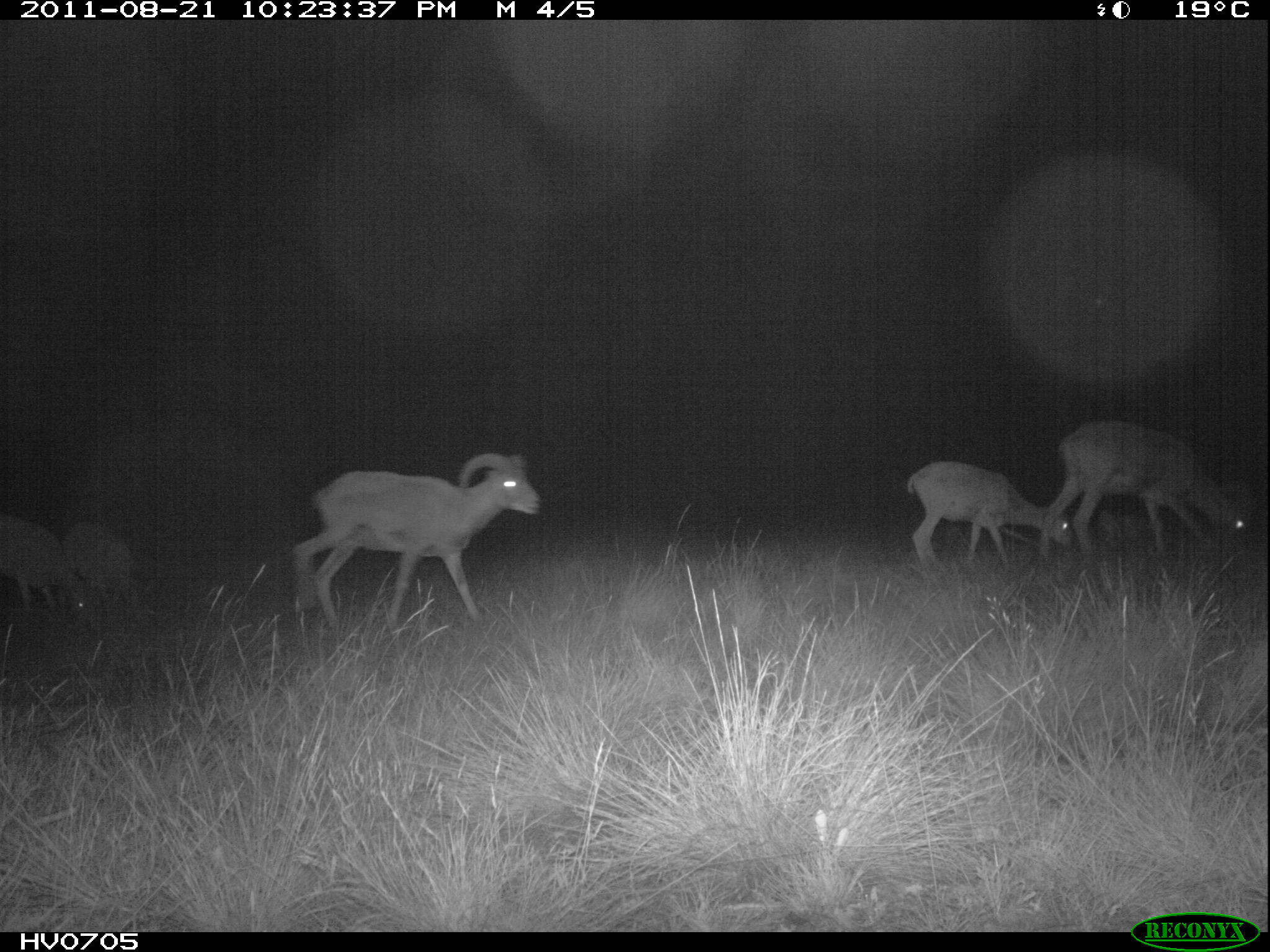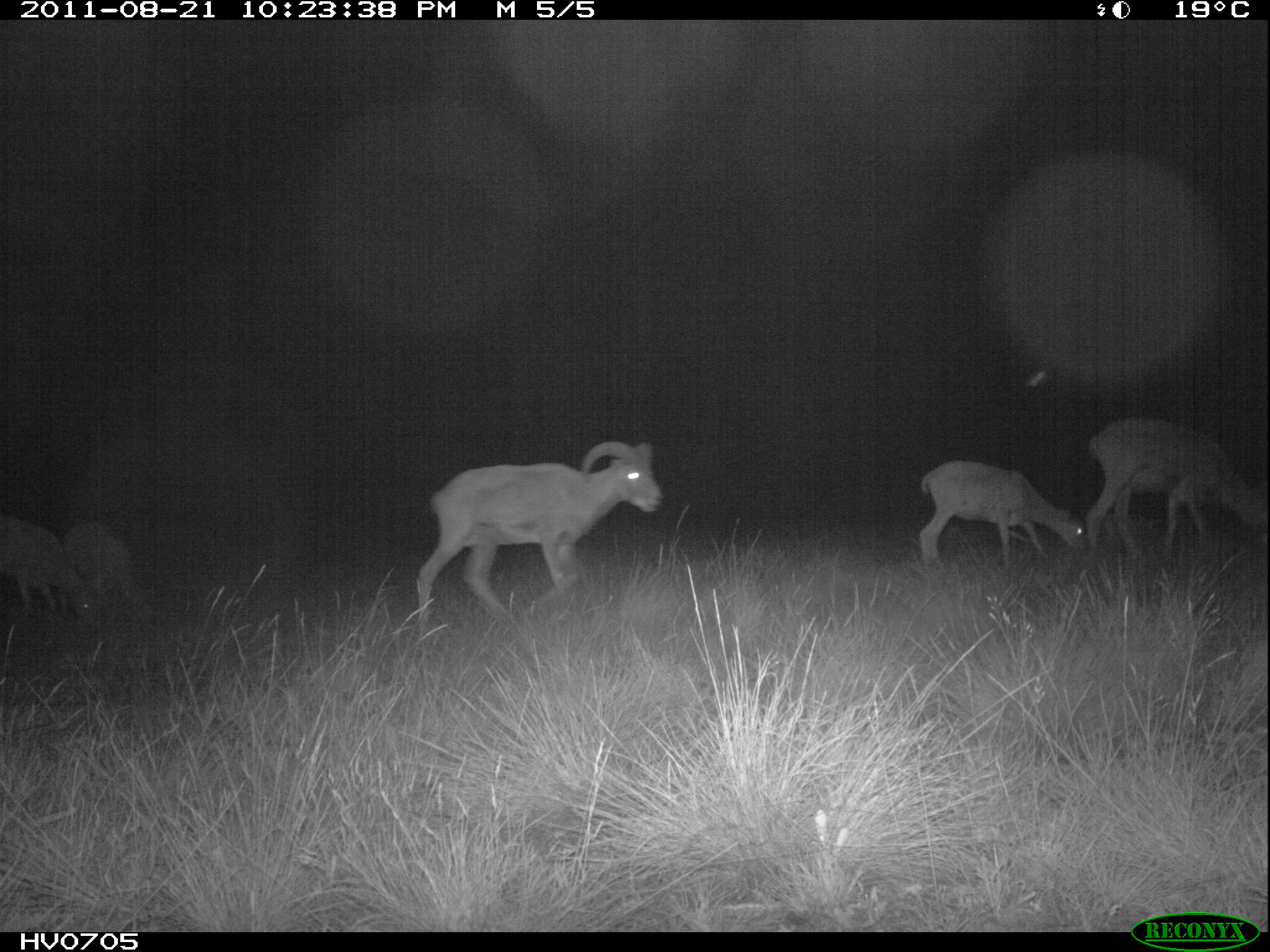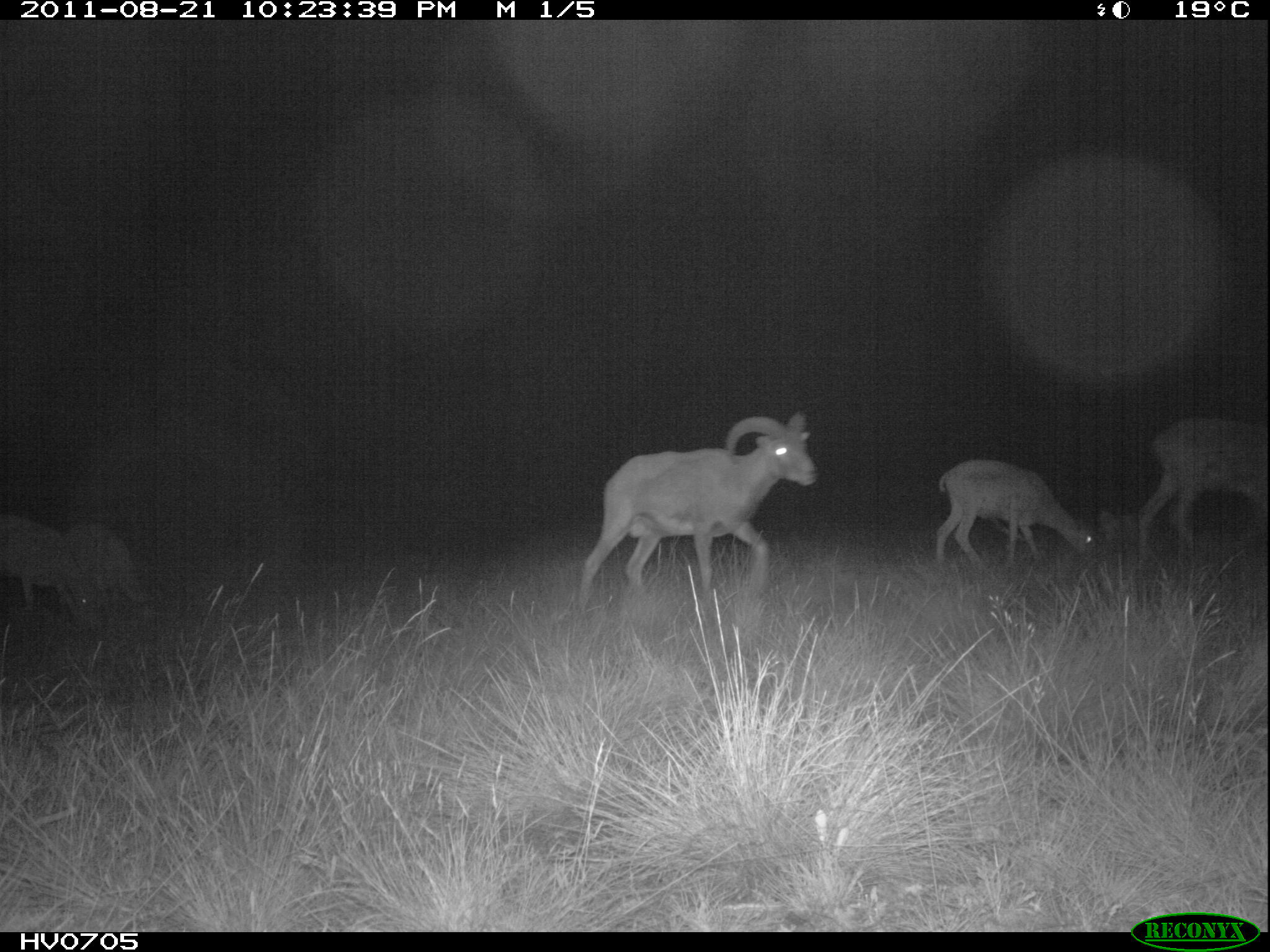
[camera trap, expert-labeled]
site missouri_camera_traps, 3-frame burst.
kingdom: Animalia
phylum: Chordata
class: Mammalia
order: Artiodactyla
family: Bovidae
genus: Ovis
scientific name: Ovis ammon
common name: mouflon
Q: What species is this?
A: Mouflon (Ovis ammon).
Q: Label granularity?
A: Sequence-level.